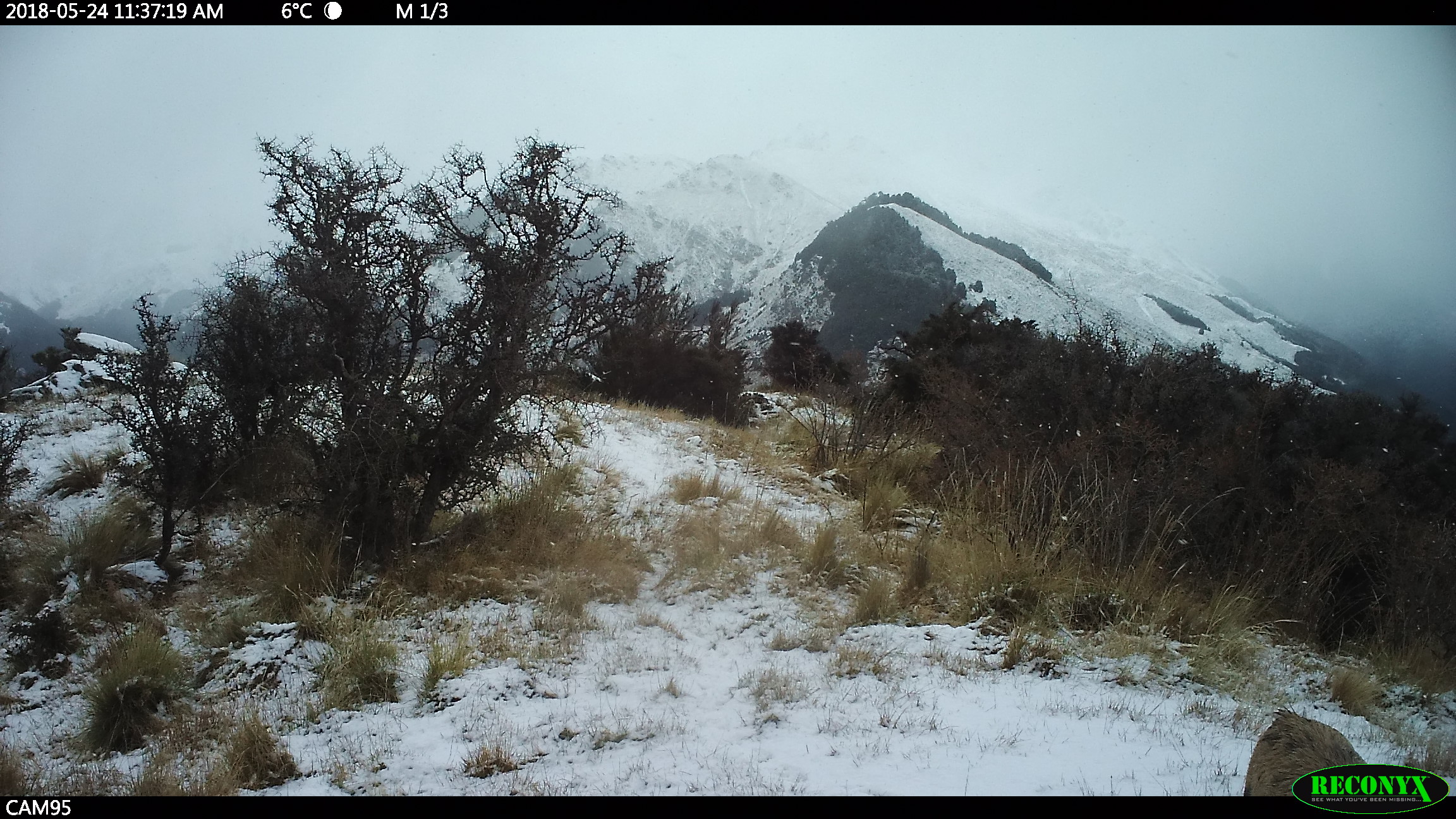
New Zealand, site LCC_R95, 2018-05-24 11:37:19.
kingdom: Animalia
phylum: Chordata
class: Mammalia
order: Artiodactyla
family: Suidae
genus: Sus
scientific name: Sus scrofa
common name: pig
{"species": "pig (Sus scrofa)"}